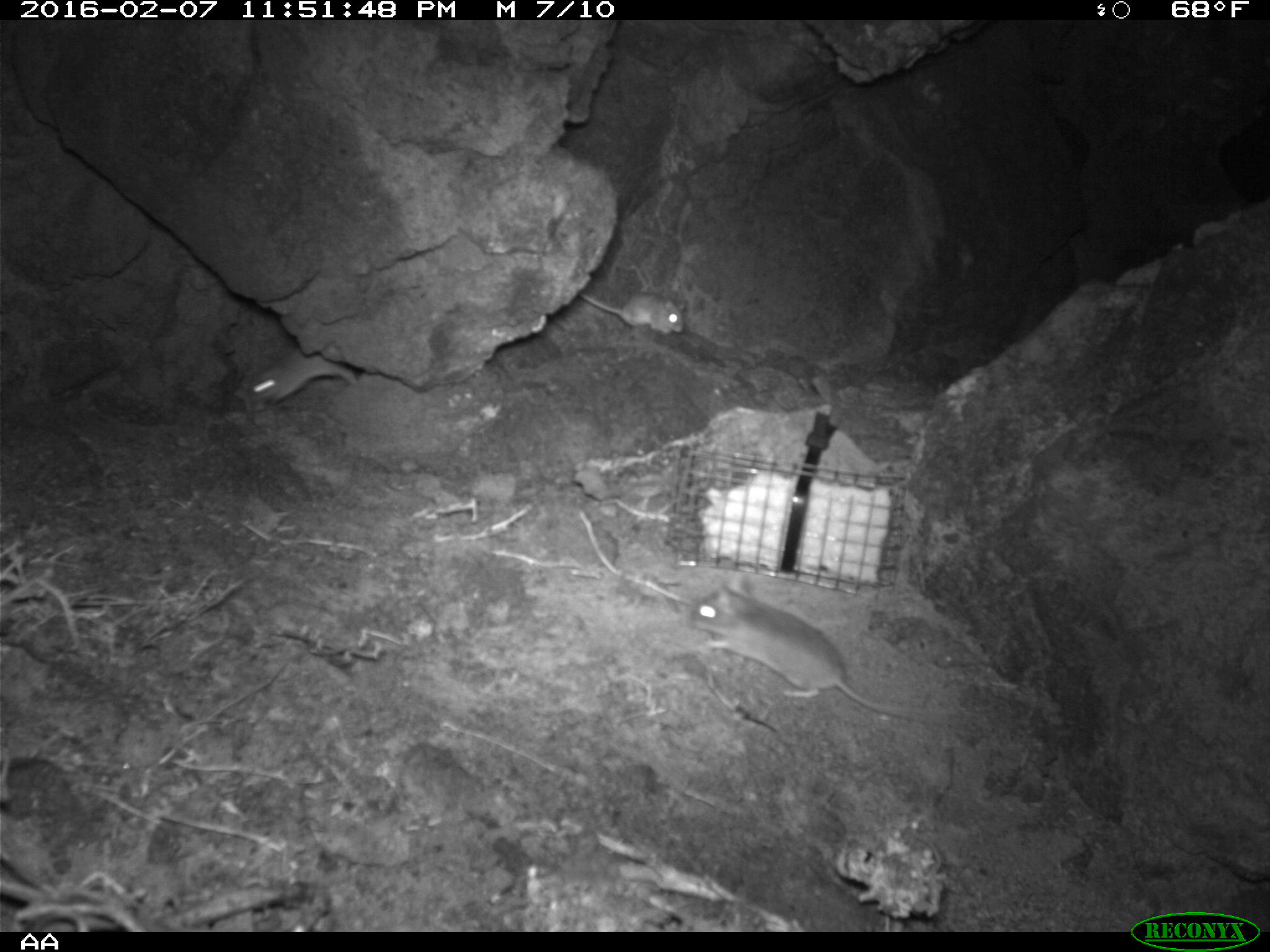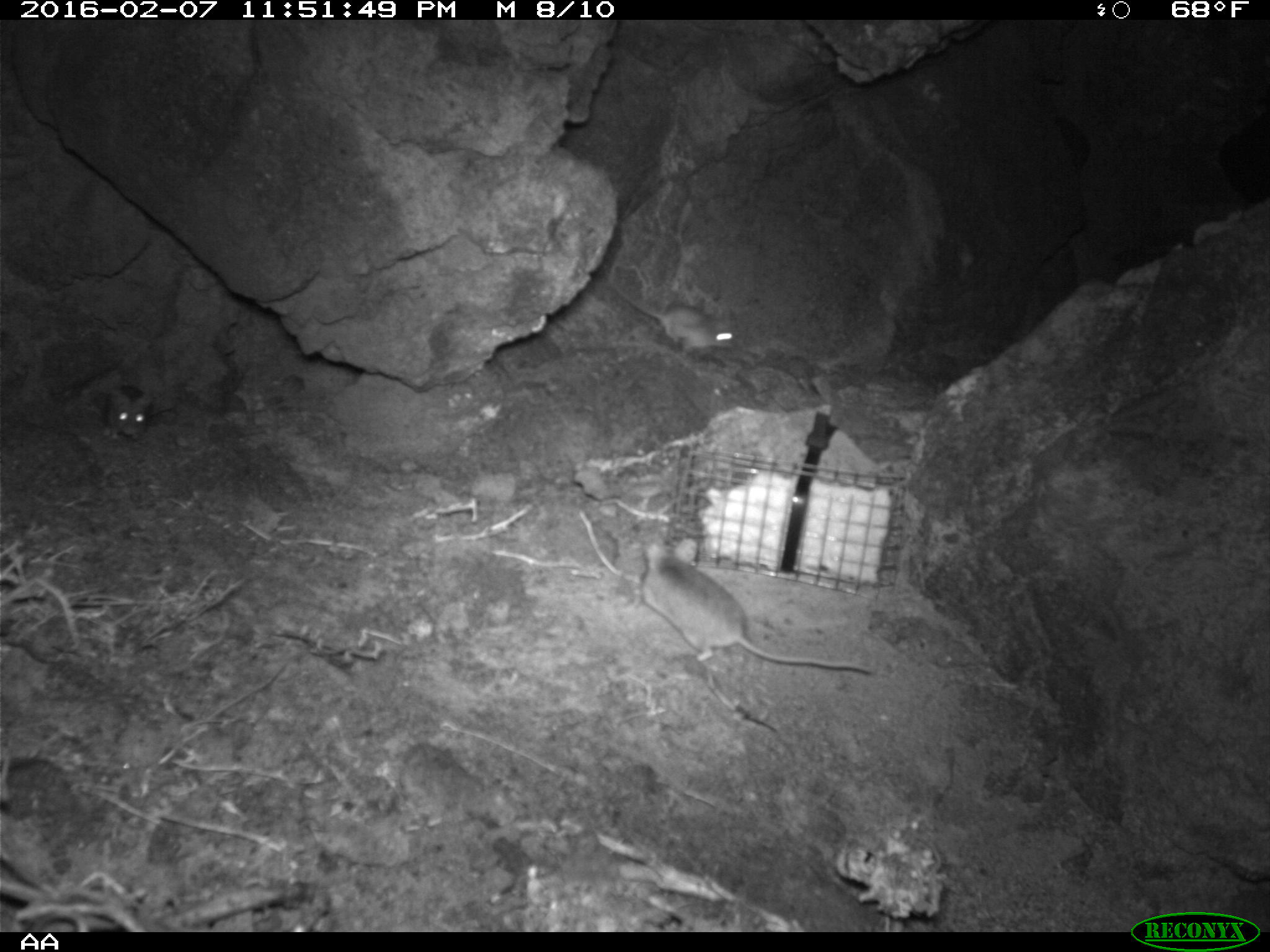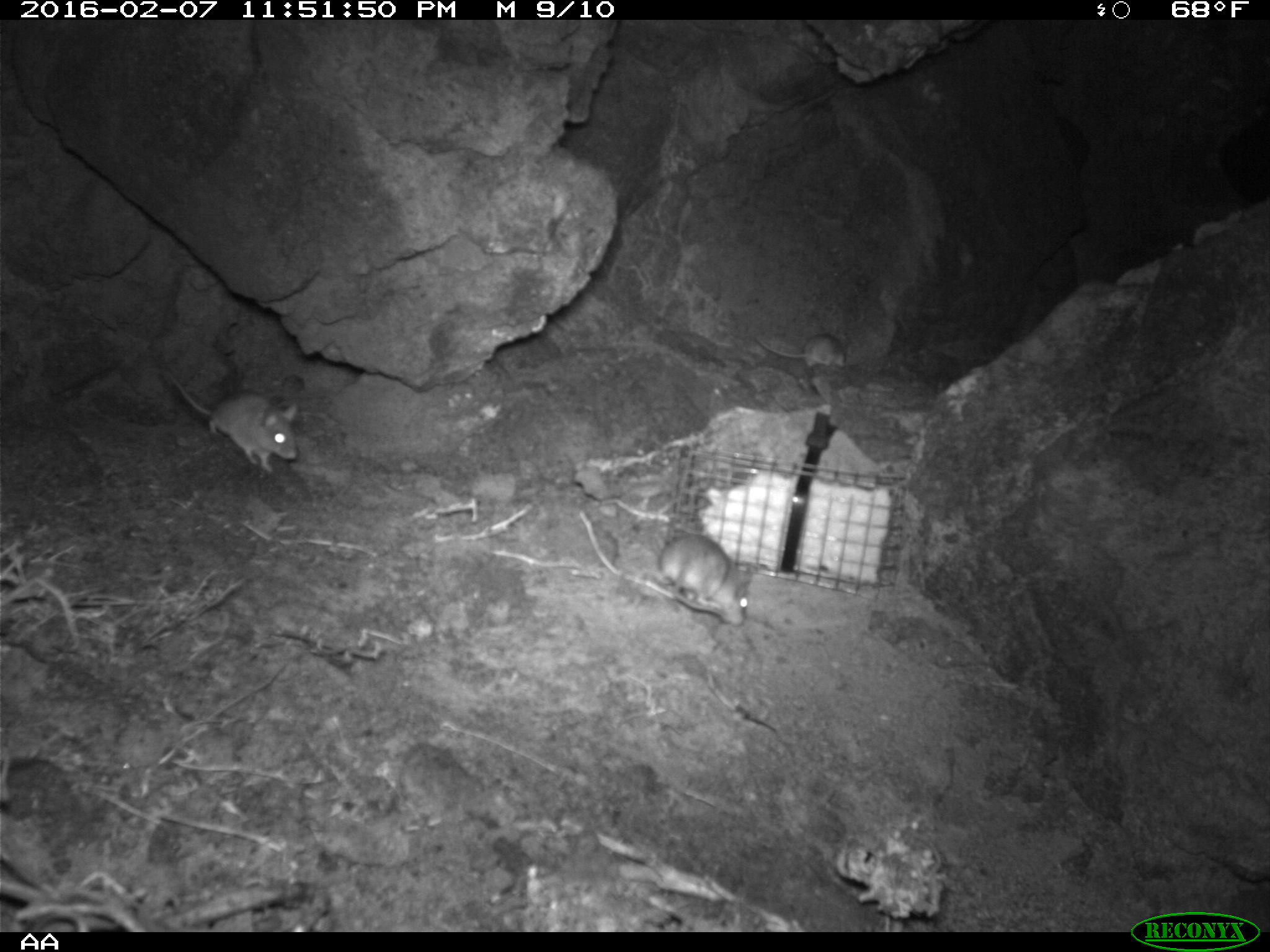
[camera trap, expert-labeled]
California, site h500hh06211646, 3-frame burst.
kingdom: Animalia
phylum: Chordata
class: Mammalia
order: Rodentia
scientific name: Rodentia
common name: rodent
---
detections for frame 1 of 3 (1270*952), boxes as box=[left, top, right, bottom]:
rodent: box=[689, 573, 924, 716]; box=[250, 348, 357, 412]; box=[580, 291, 688, 333]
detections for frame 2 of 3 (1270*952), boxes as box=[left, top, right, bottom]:
rodent: box=[642, 537, 872, 673]; box=[603, 265, 734, 358]; box=[102, 384, 172, 440]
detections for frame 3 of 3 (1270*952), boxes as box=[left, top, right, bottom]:
rodent: box=[162, 367, 296, 474]; box=[657, 533, 750, 625]; box=[753, 332, 847, 368]